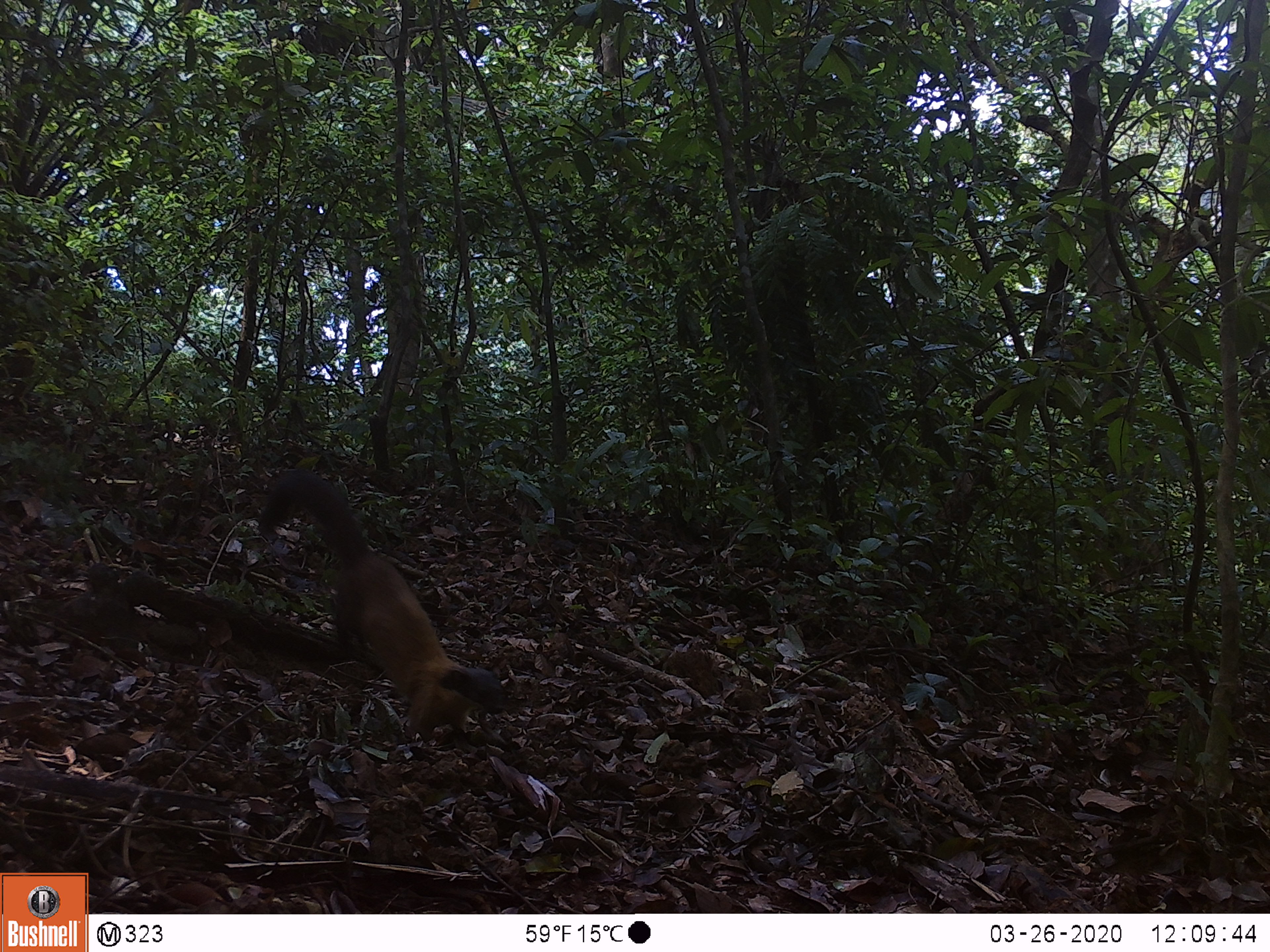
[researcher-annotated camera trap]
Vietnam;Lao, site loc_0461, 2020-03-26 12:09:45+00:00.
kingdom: Animalia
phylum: Chordata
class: Mammalia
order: Carnivora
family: Mustelidae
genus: Martes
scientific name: Martes flavigula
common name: yellow-throated marten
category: yellow throated marten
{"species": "yellow throated marten (yellow-throated marten) (Martes flavigula)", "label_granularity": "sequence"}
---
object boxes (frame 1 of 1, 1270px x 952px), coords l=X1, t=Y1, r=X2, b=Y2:
yellow throated marten: l=256, t=466, r=507, b=752